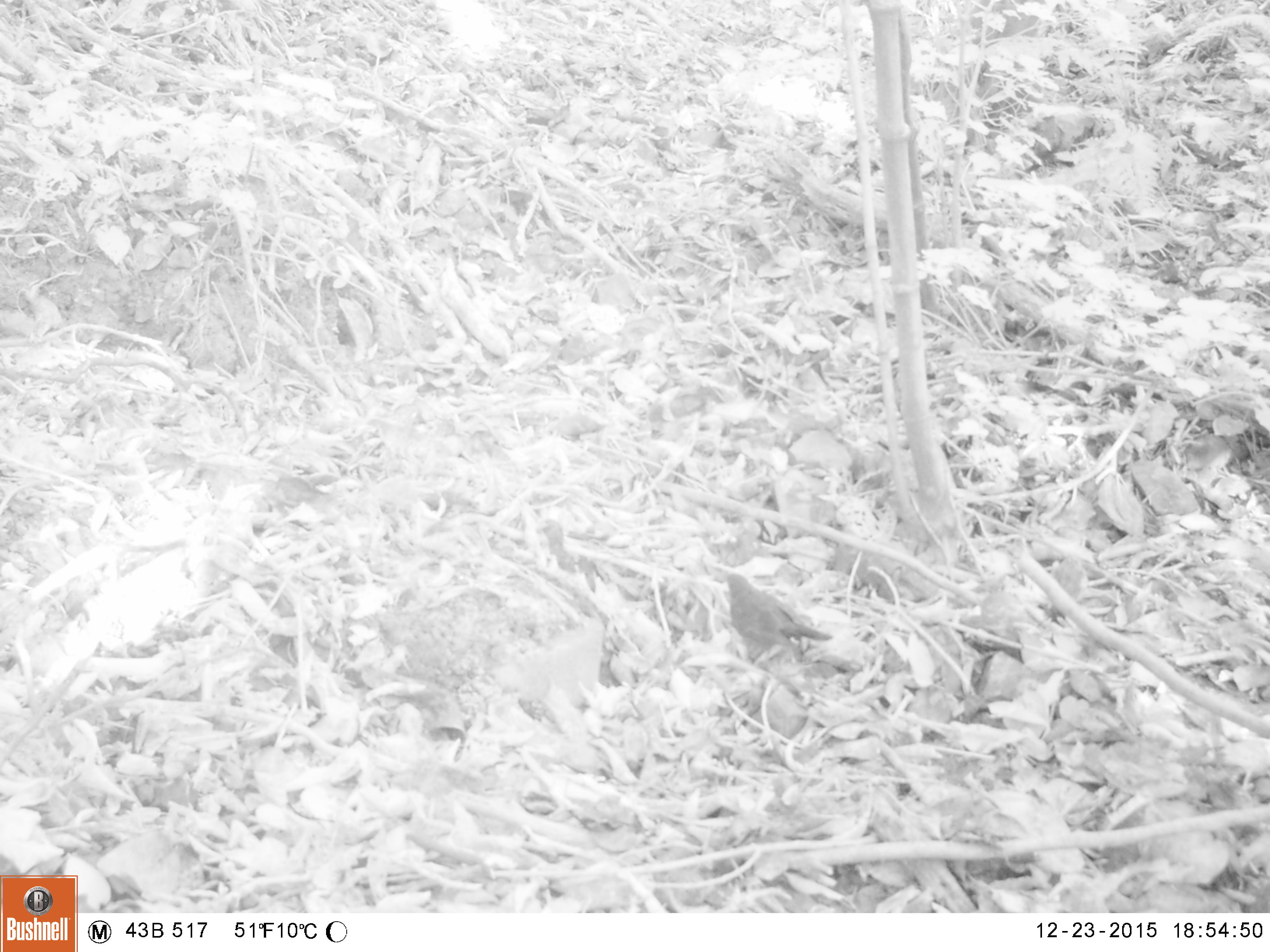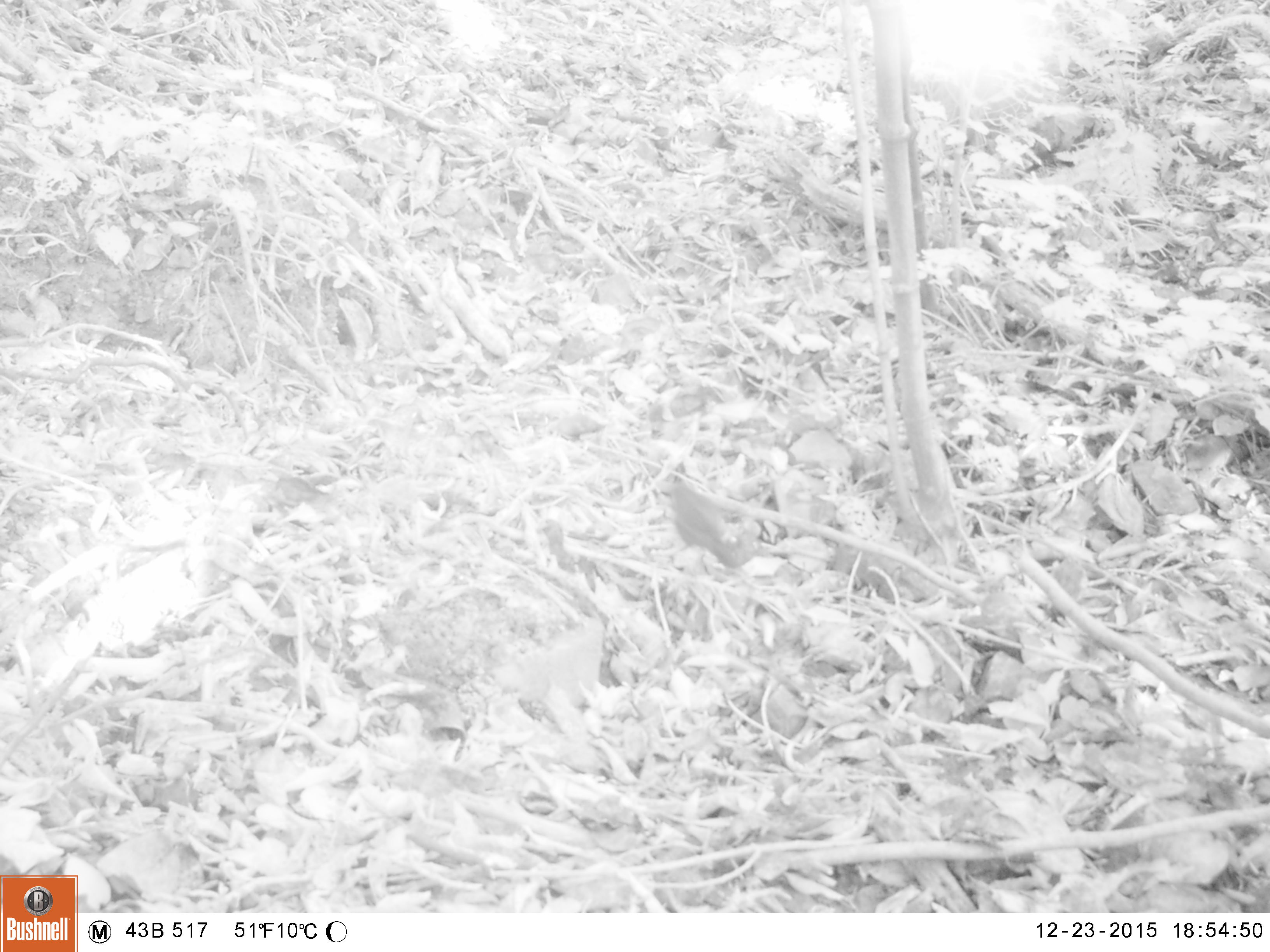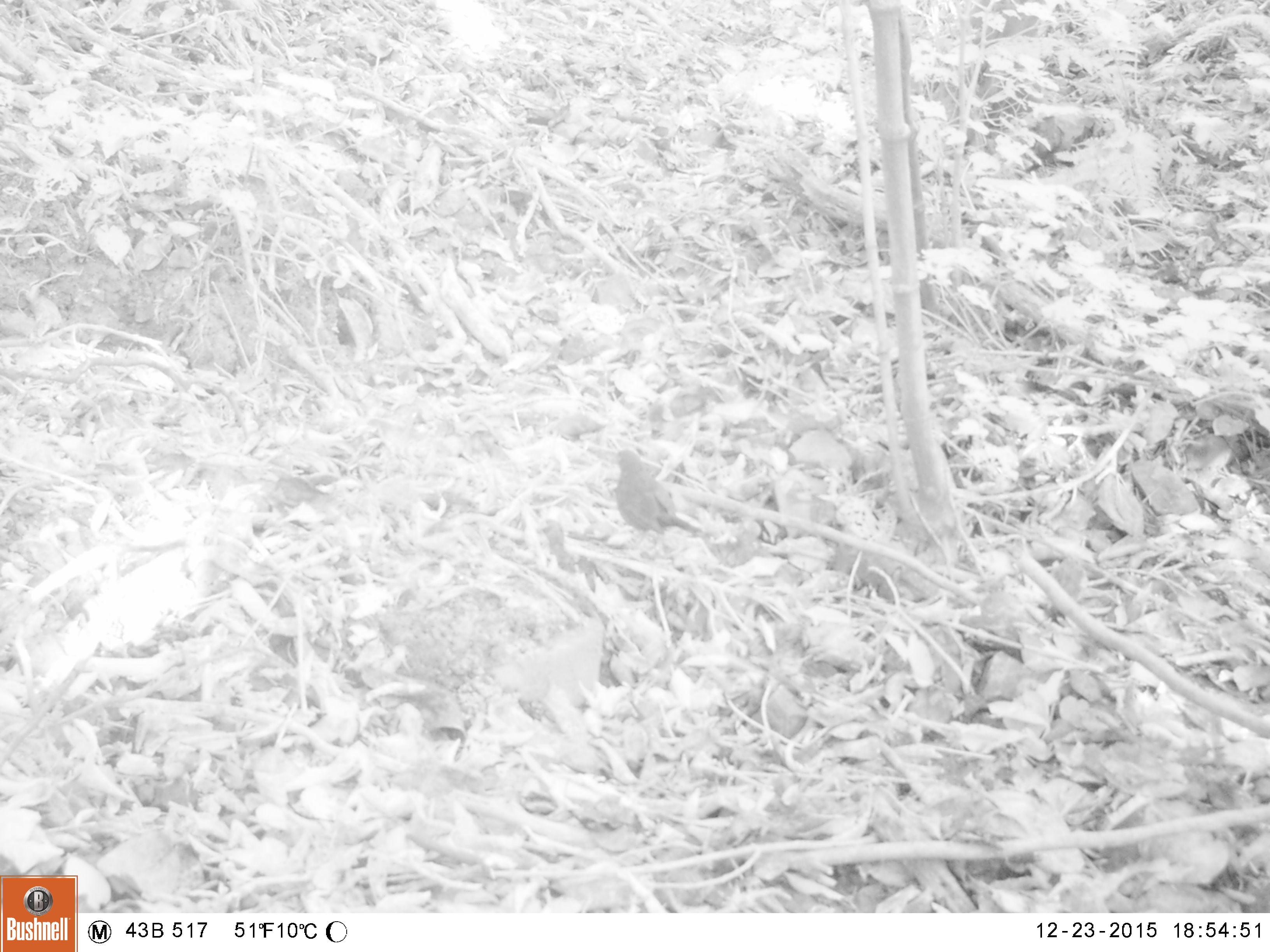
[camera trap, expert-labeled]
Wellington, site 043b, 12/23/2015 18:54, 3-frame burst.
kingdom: Animalia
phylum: Chordata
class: Aves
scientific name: Aves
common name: bird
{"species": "bird (Aves)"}